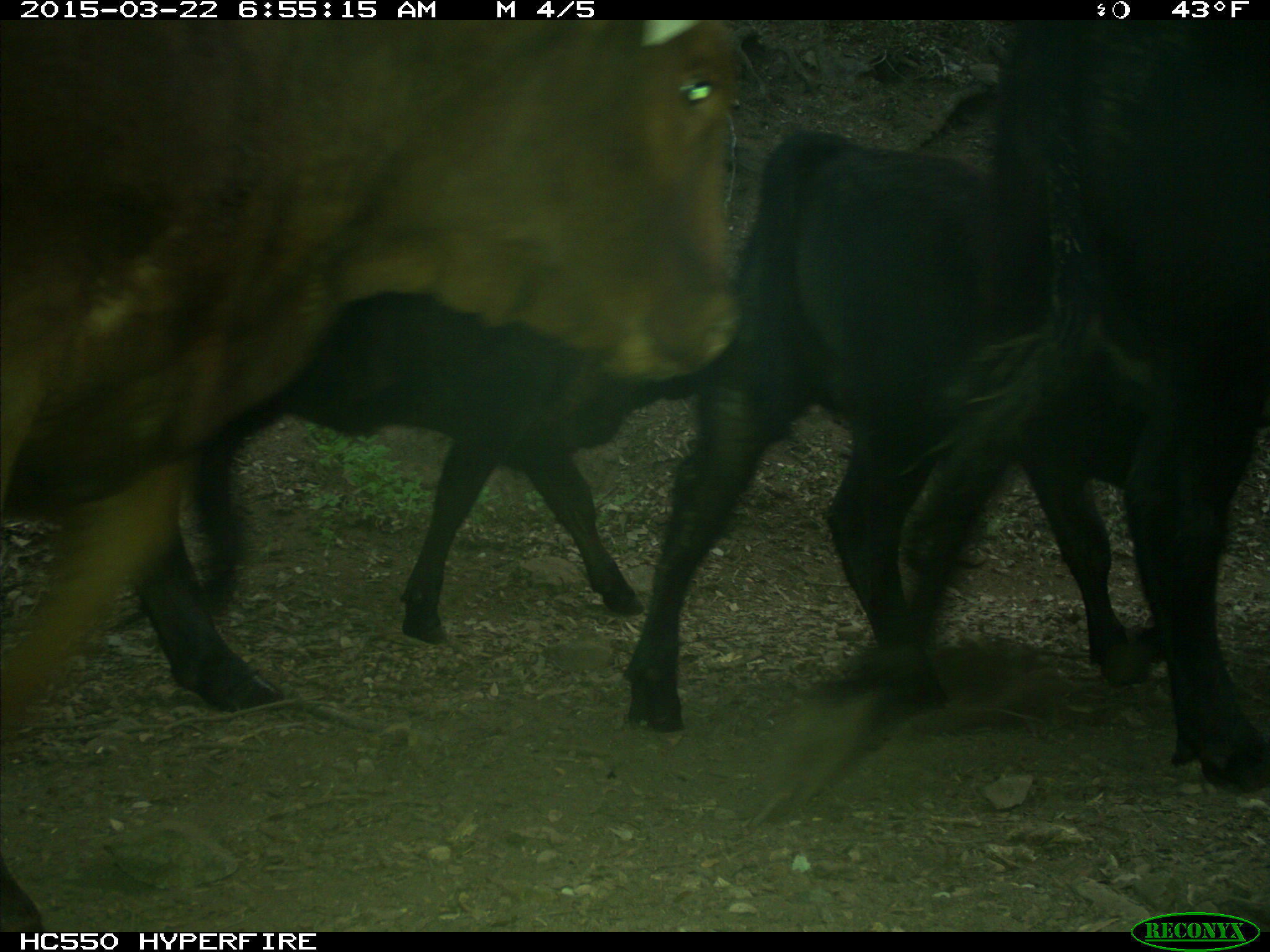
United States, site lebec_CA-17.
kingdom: Animalia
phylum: Chordata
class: Mammalia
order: Artiodactyla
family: Bovidae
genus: Bos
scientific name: Bos taurus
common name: domestic cow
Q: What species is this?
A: Bos taurus (domestic cow).